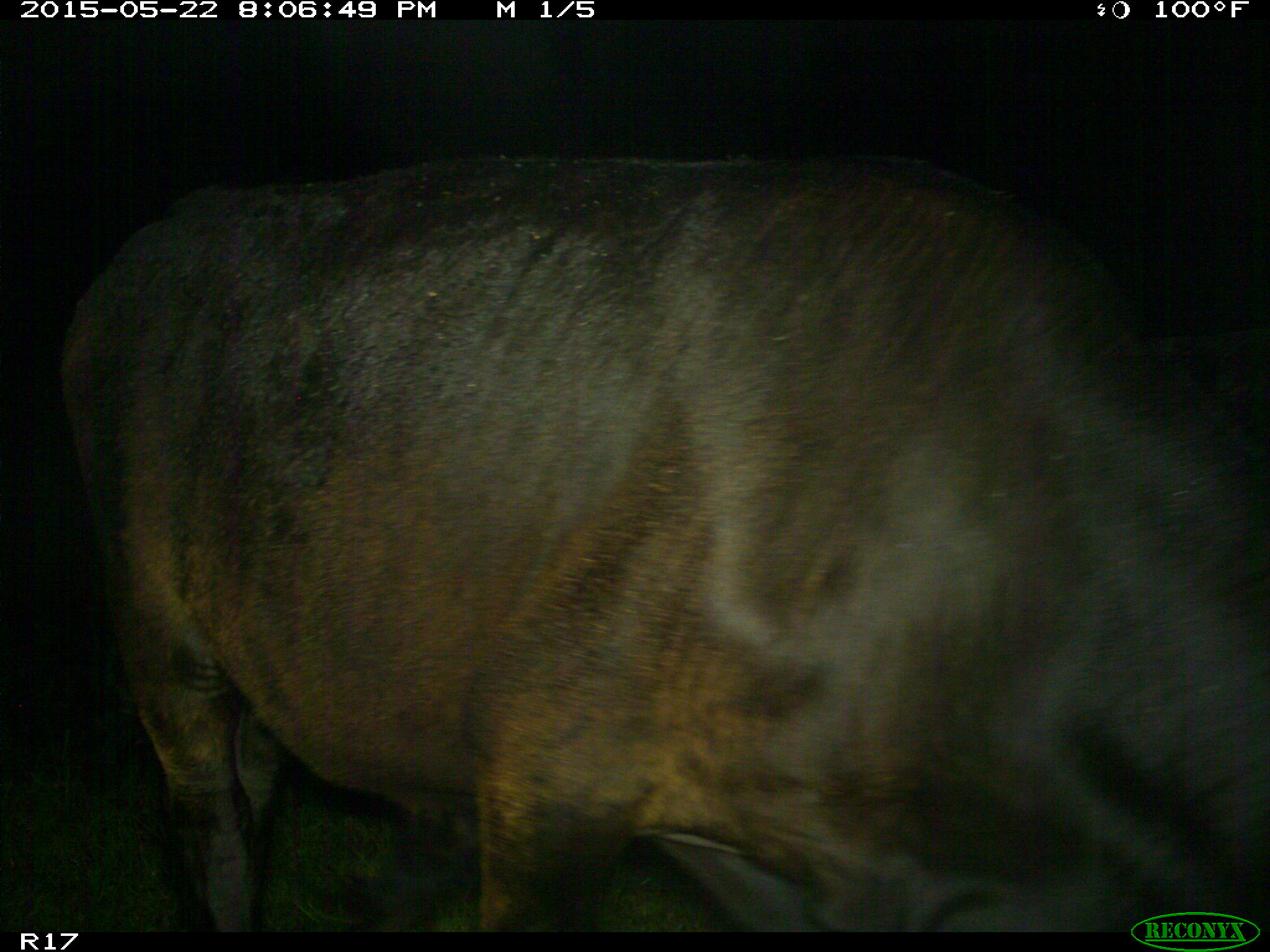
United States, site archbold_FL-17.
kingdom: Animalia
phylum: Chordata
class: Mammalia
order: Artiodactyla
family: Bovidae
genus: Bos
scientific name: Bos taurus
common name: domestic cow